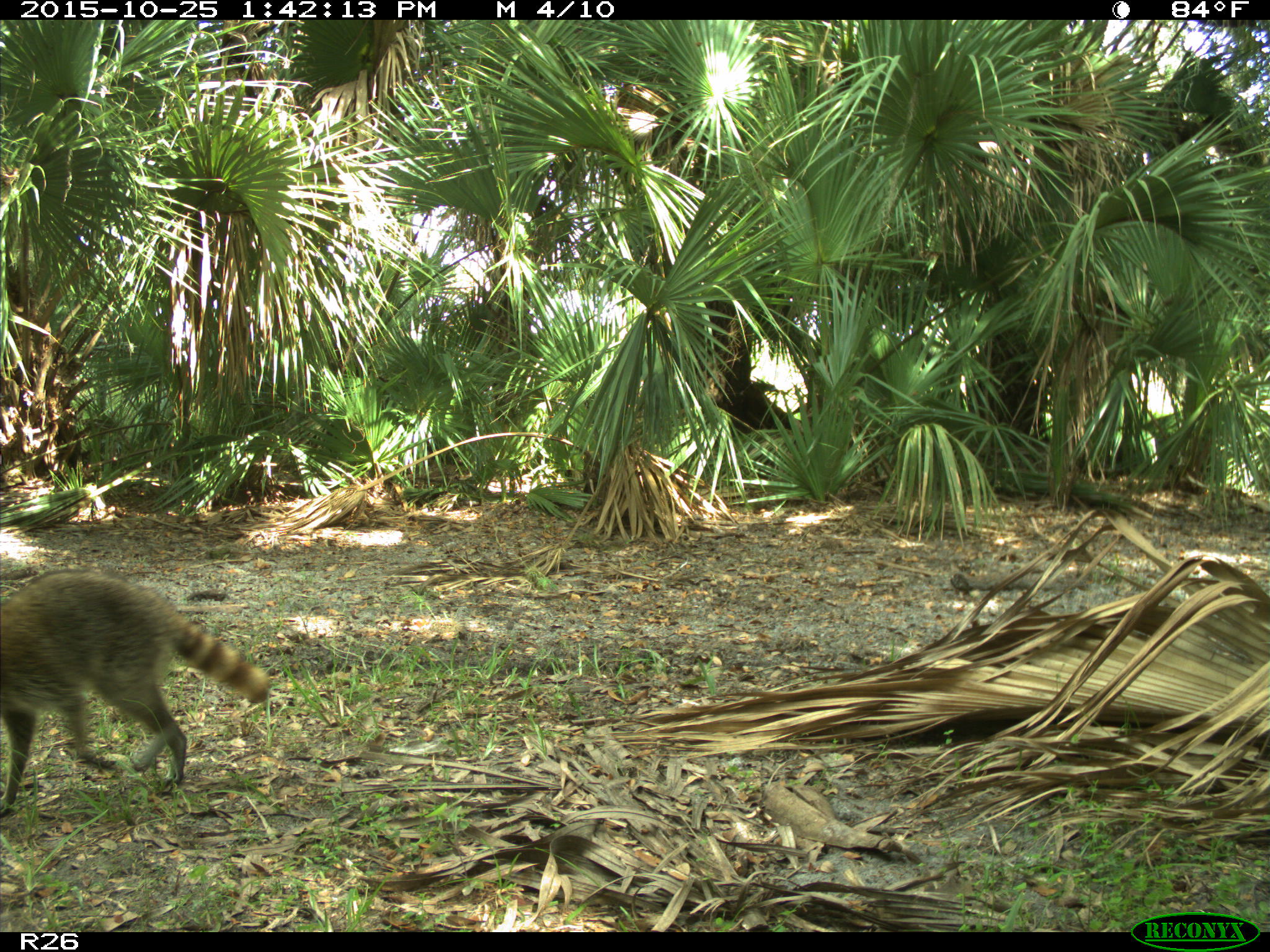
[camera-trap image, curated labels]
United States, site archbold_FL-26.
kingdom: Animalia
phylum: Chordata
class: Mammalia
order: Carnivora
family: Procyonidae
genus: Procyon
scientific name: Procyon lotor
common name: common raccoon